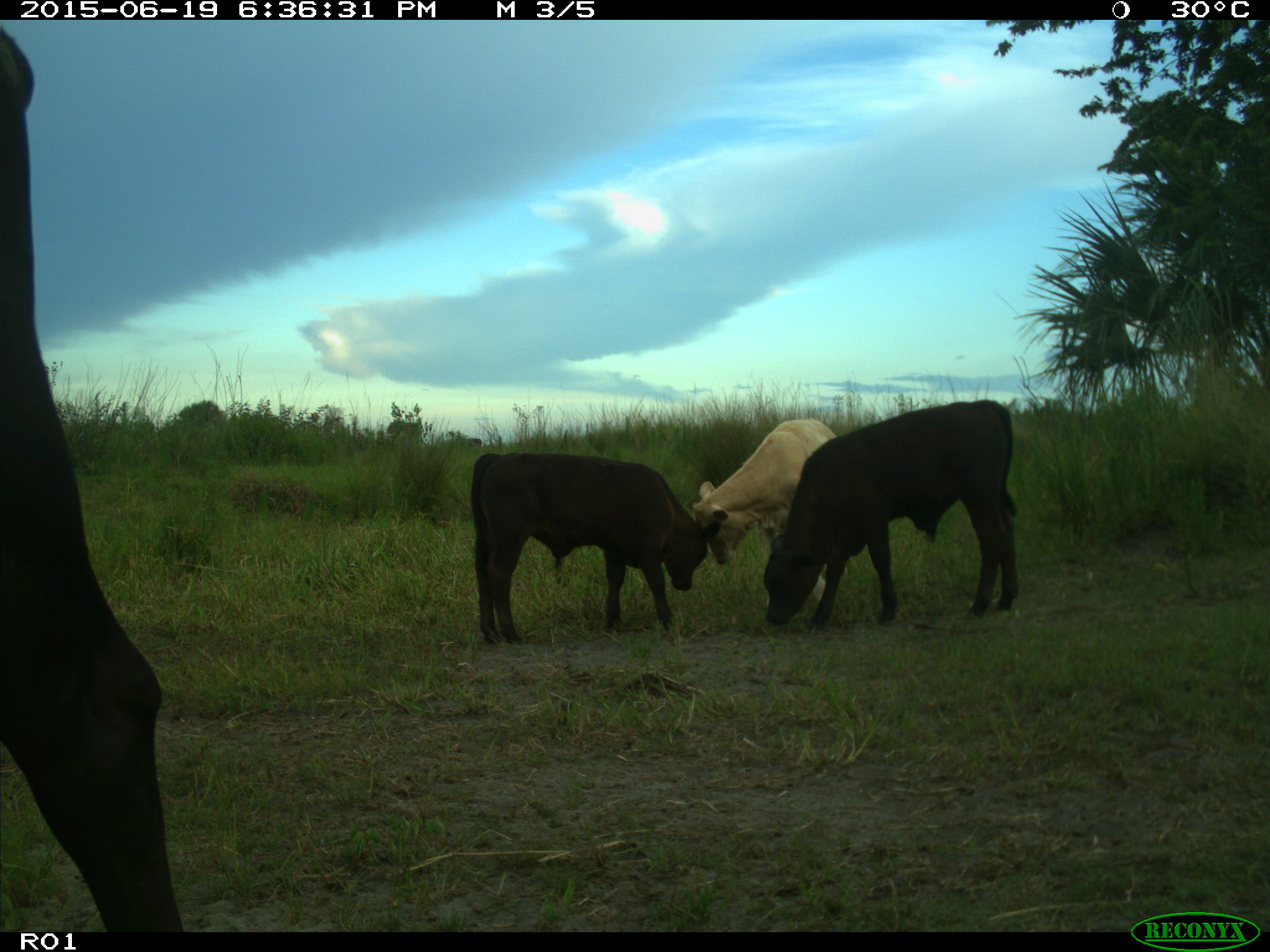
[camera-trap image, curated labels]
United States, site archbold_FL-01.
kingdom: Animalia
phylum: Chordata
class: Mammalia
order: Artiodactyla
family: Bovidae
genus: Bos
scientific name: Bos taurus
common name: domestic cow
Bos taurus (domestic cow).